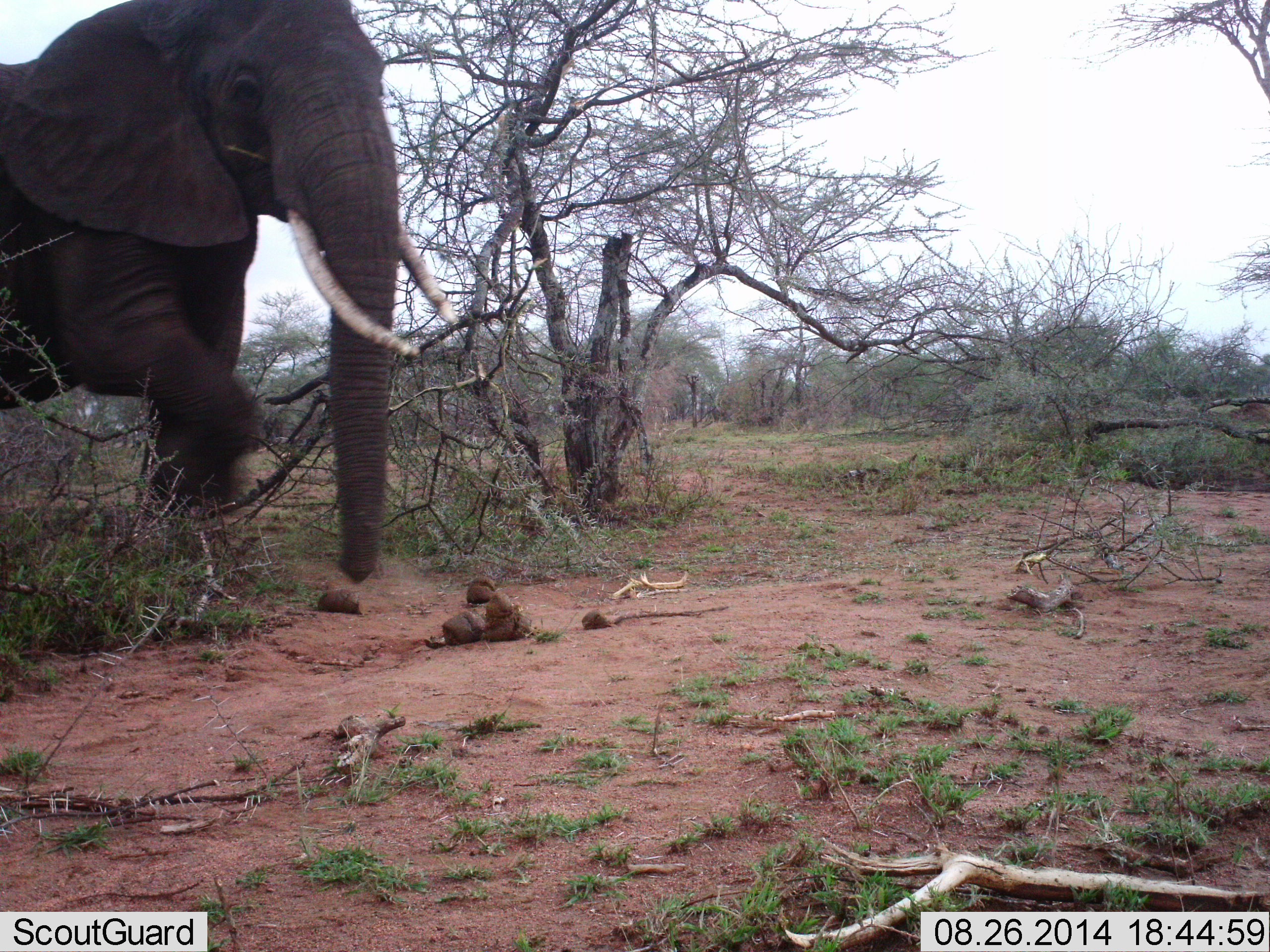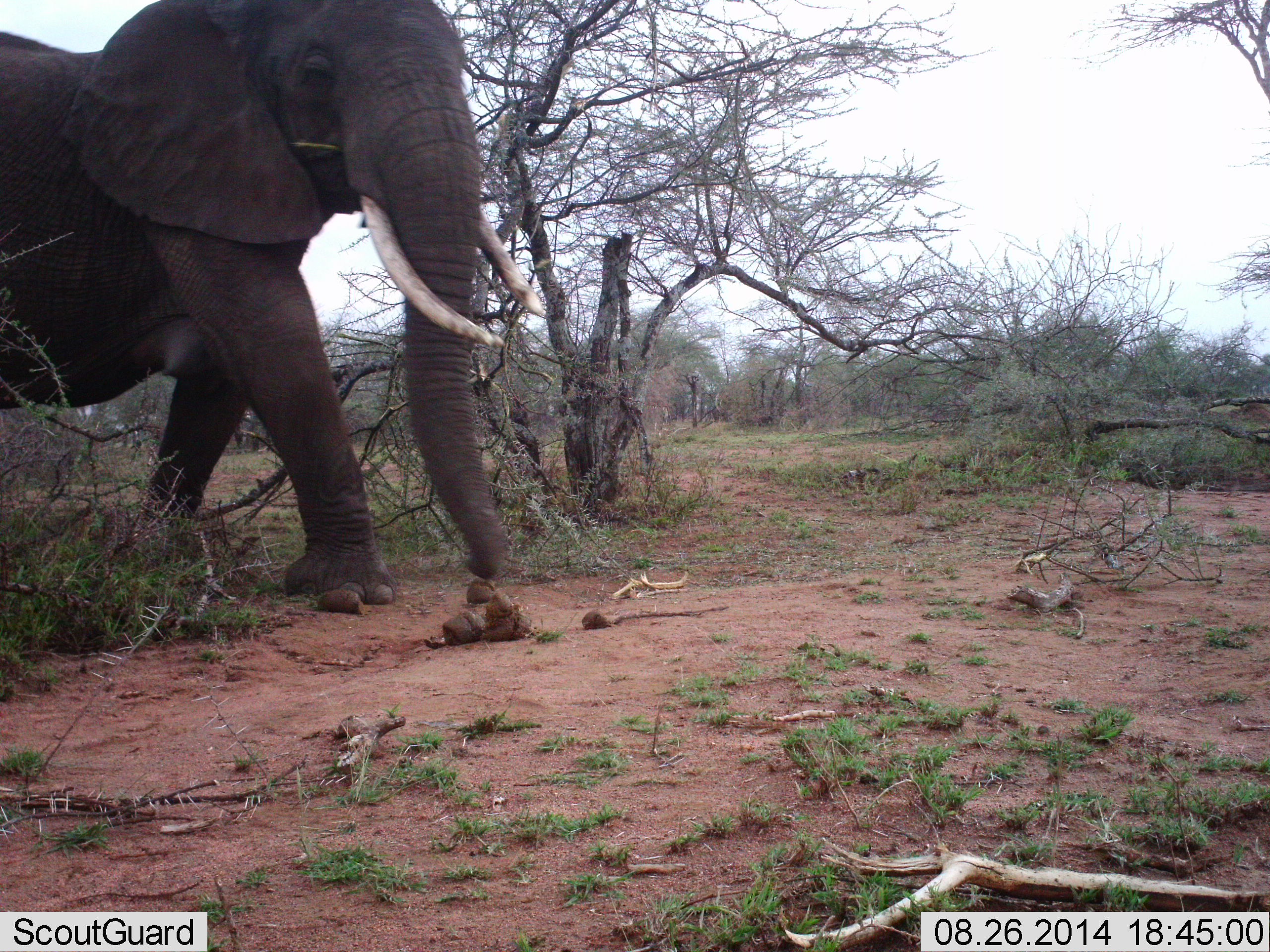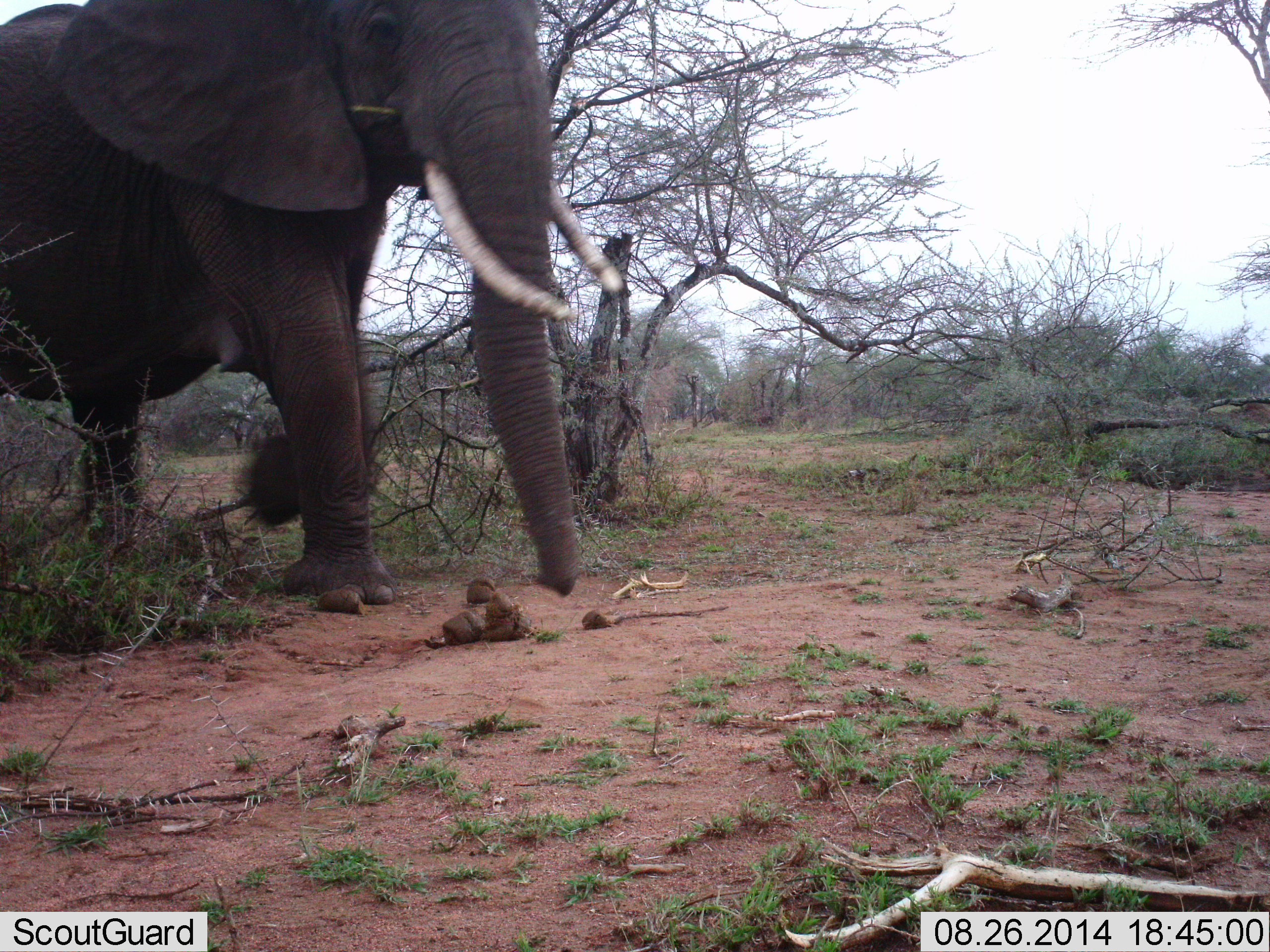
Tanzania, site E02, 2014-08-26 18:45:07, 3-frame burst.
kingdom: Animalia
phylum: Chordata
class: Mammalia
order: Proboscidea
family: Elephantidae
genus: Loxodonta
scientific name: Loxodonta africana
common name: african bush elephant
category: elephant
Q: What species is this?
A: Elephant (african bush elephant) (Loxodonta africana).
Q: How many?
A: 1.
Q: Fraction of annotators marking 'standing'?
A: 0%.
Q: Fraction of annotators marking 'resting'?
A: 0%.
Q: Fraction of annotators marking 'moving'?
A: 100%.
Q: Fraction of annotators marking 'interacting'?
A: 0%.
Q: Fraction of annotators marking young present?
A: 0%.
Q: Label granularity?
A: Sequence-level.